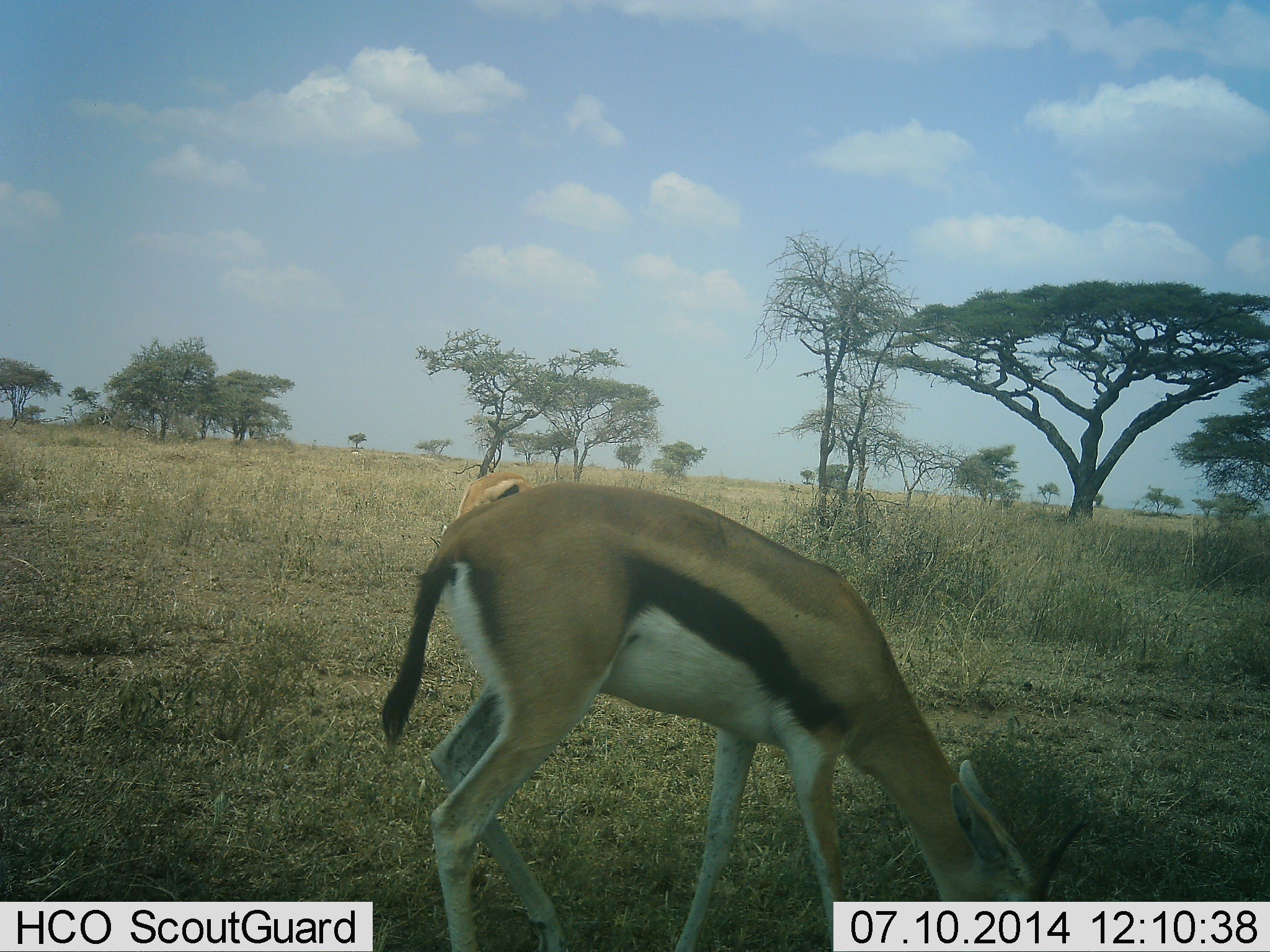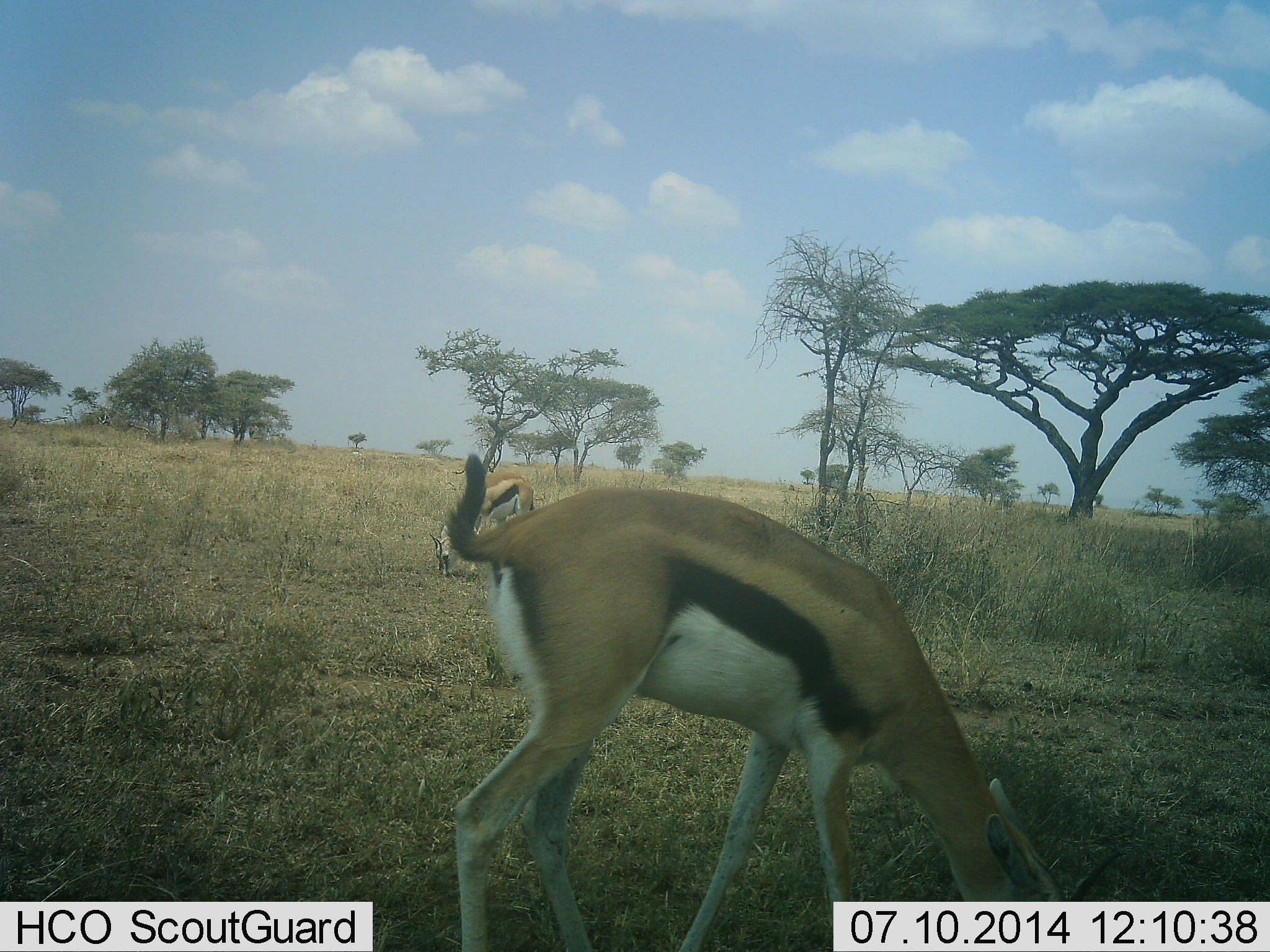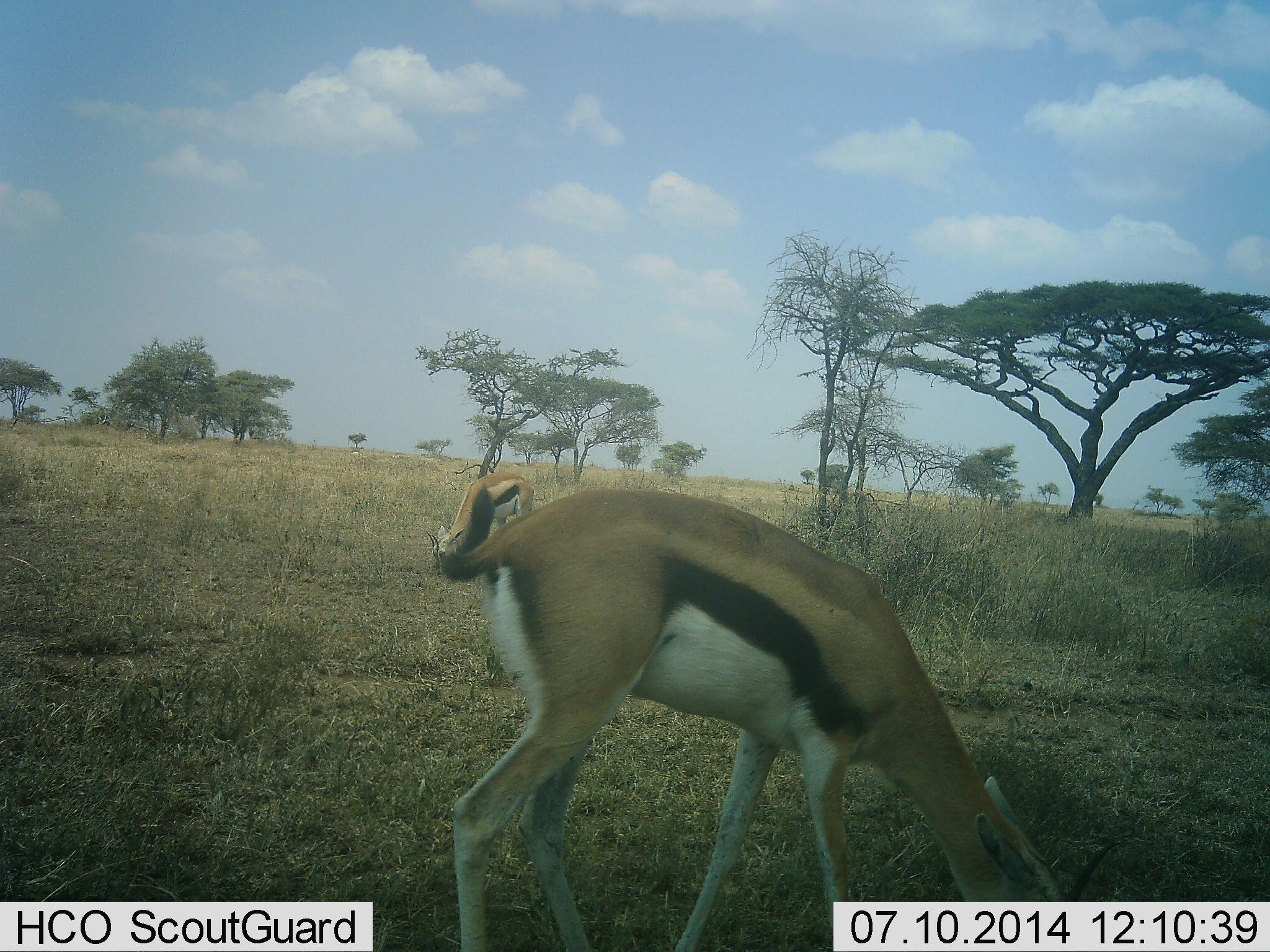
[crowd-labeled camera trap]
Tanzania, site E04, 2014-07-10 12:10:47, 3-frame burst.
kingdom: Animalia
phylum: Chordata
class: Mammalia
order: Artiodactyla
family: Bovidae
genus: Eudorcas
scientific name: Eudorcas thomsonii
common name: thomson's gazelle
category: gazellethomsons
Gazellethomsons (thomson's gazelle) (Eudorcas thomsonii), count 2. Behavior (volunteer vote fractions): standing 50%, resting 0%, moving 0%, interacting 0%. Young present (vote fraction): 0%. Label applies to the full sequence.